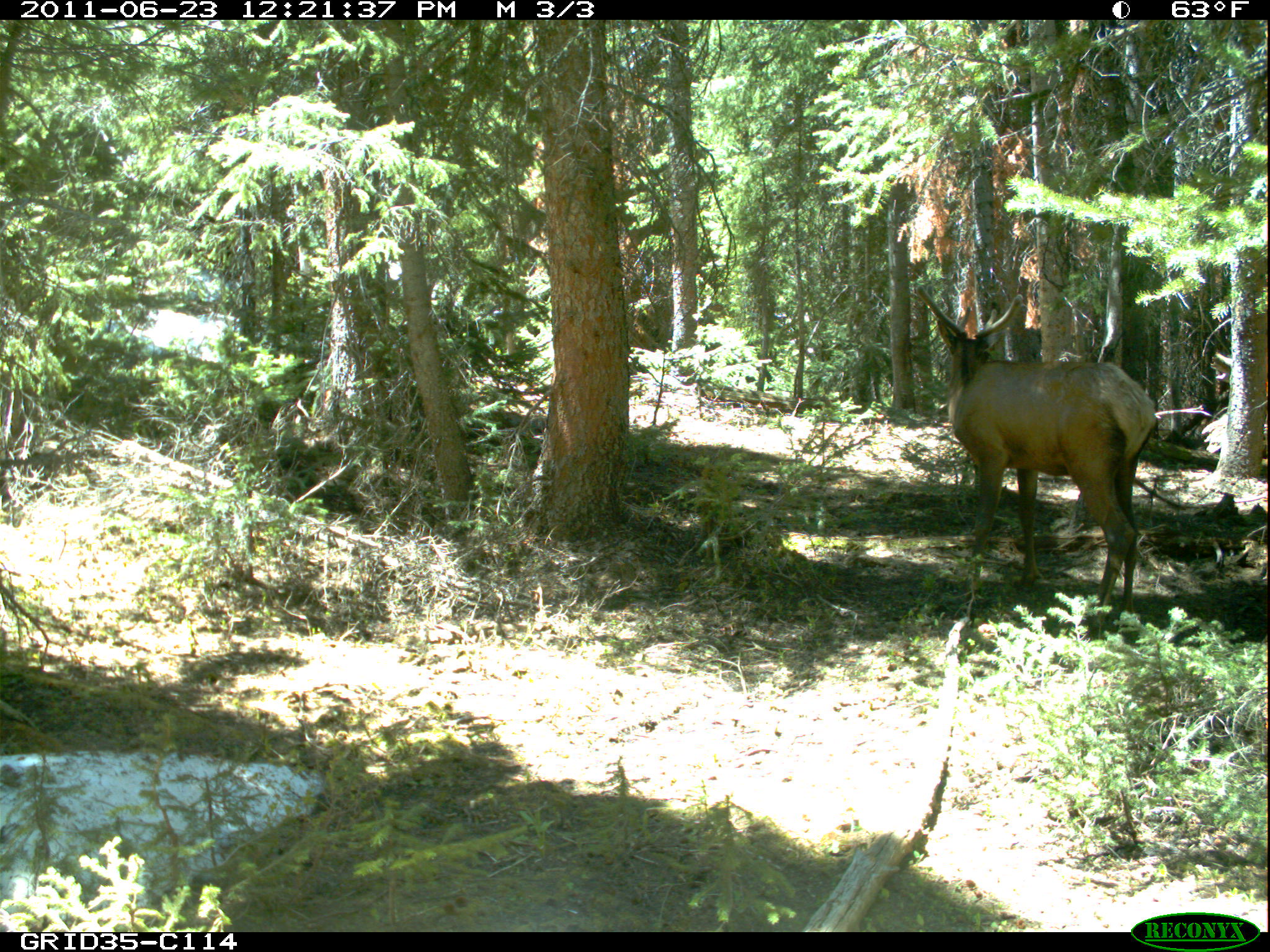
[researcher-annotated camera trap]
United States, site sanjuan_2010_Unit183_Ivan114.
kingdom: Animalia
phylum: Chordata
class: Mammalia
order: Artiodactyla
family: Cervidae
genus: Cervus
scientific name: Cervus elaphus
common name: red deer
Cervus elaphus (red deer).